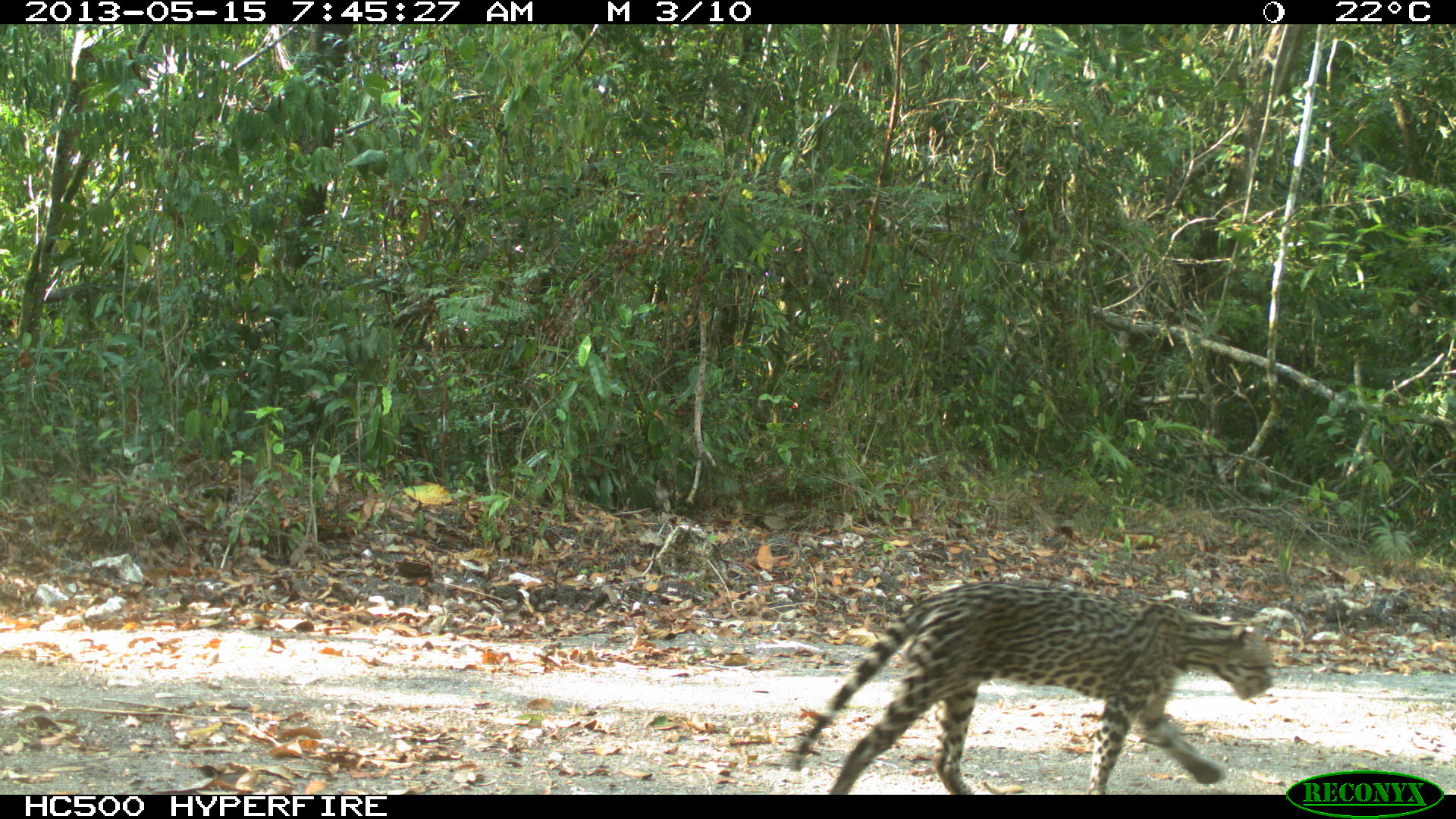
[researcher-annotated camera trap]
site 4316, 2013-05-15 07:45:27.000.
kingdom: Animalia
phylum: Chordata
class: Mammalia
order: Carnivora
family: Felidae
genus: Leopardus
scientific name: Leopardus pardalis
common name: ocelot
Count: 1.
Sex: male.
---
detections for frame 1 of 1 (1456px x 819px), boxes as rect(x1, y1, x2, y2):
leopardus pardalis: rect(790, 578, 1276, 793)